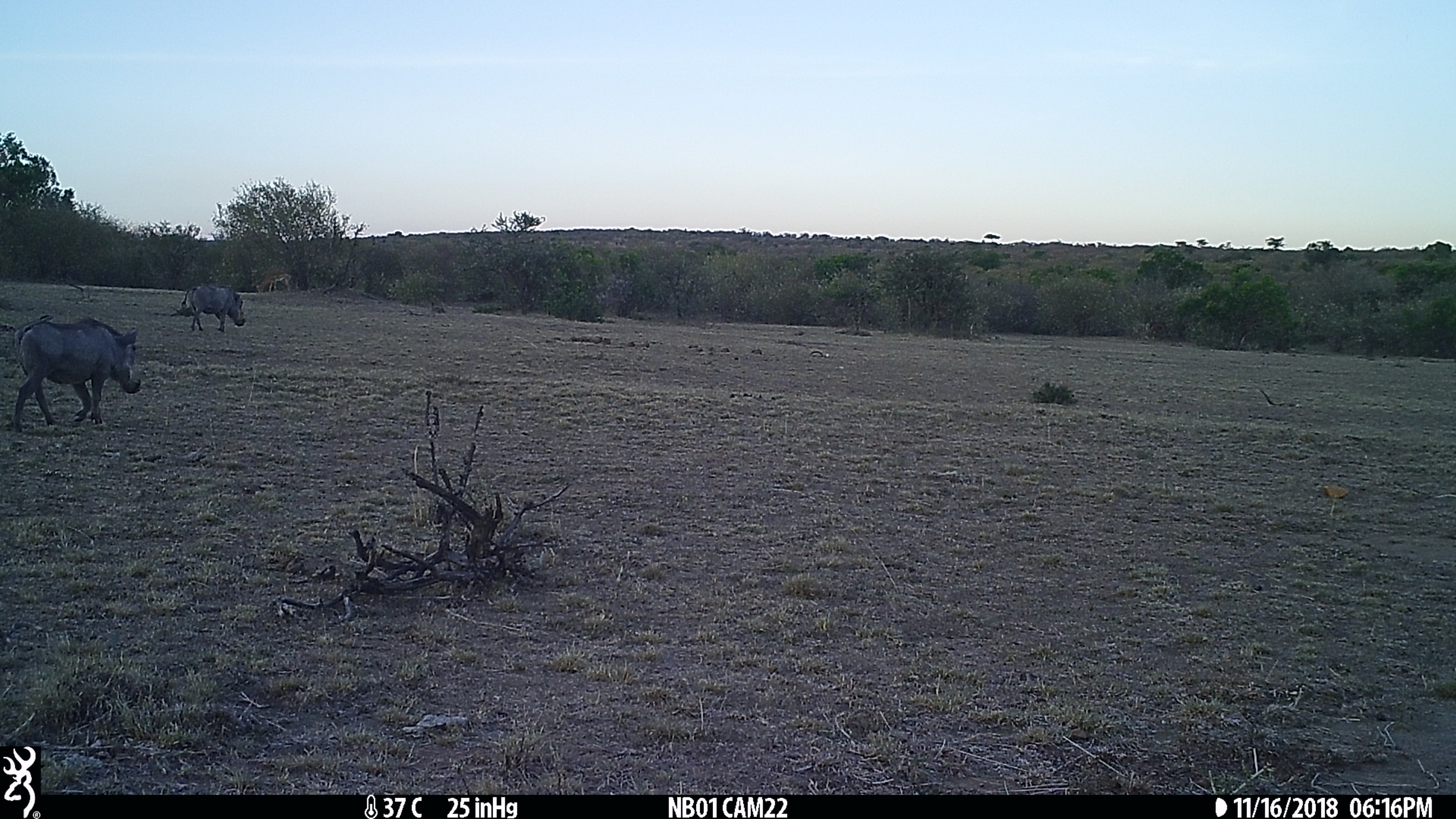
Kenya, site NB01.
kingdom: Animalia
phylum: Chordata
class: Mammalia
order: Artiodactyla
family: Suidae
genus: Phacochoerus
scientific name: Phacochoerus africanus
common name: common warthog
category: warthog